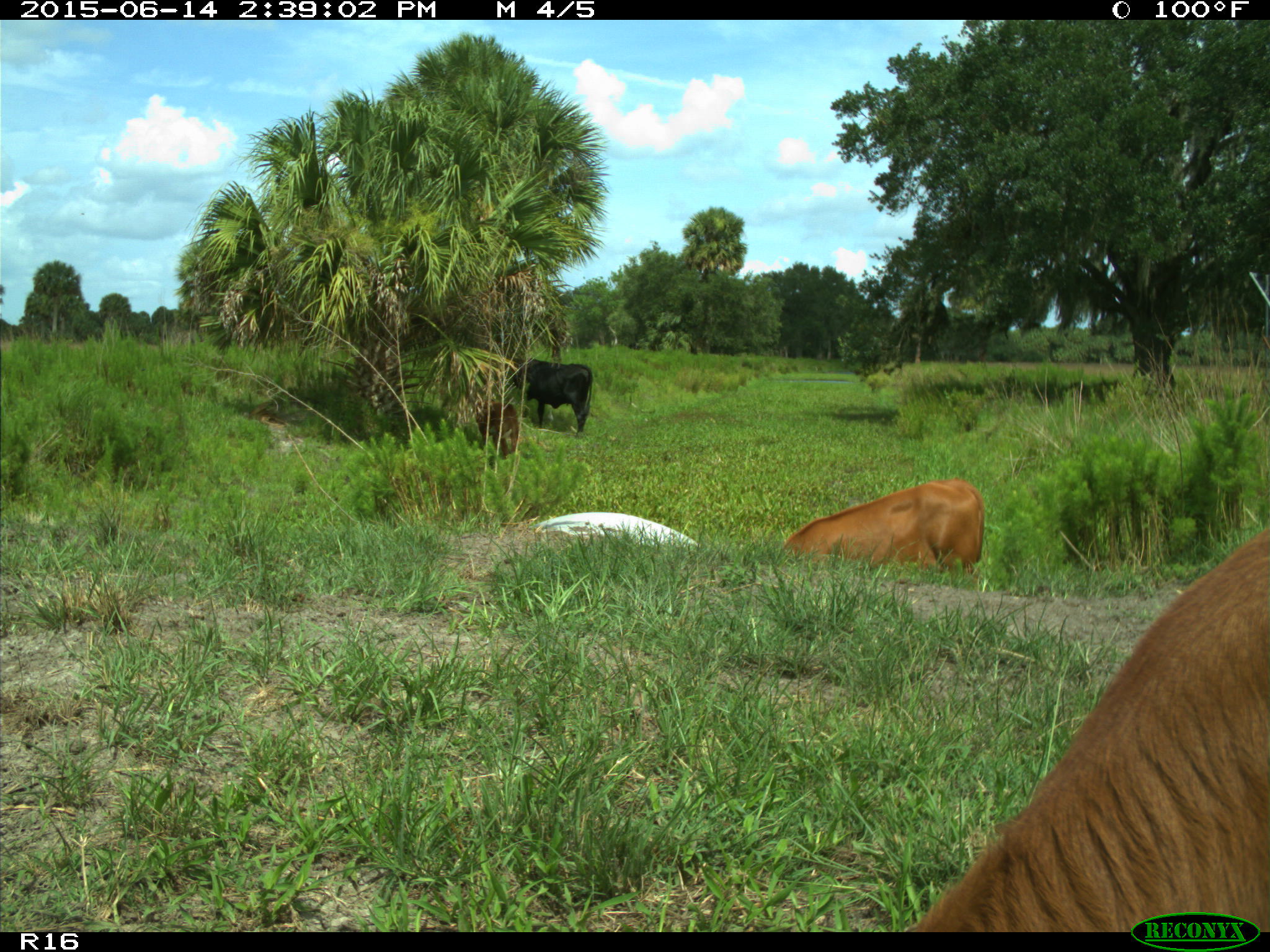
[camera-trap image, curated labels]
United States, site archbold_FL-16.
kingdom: Animalia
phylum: Chordata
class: Mammalia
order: Artiodactyla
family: Bovidae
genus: Bos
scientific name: Bos taurus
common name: domestic cow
Bos taurus (domestic cow).